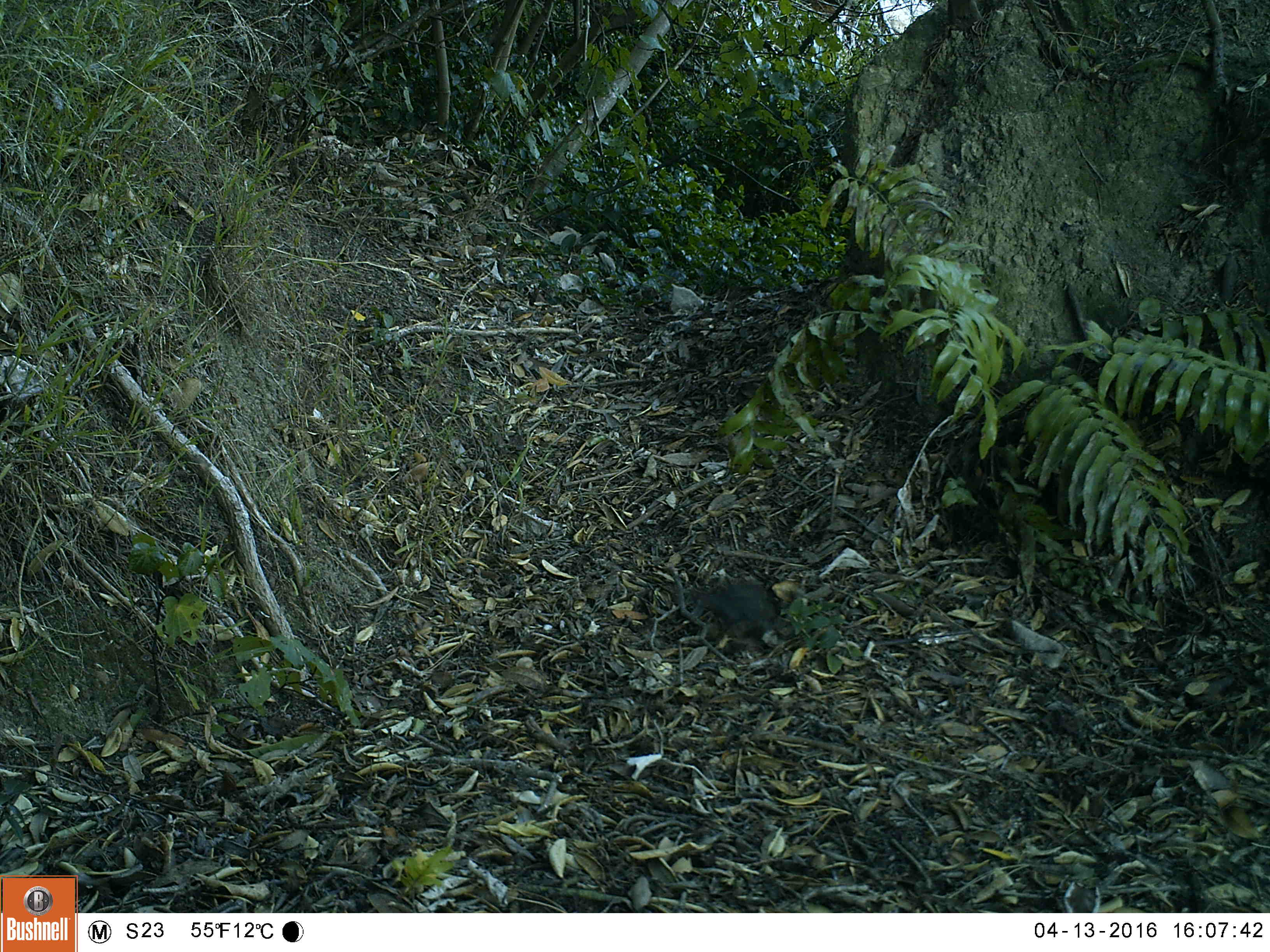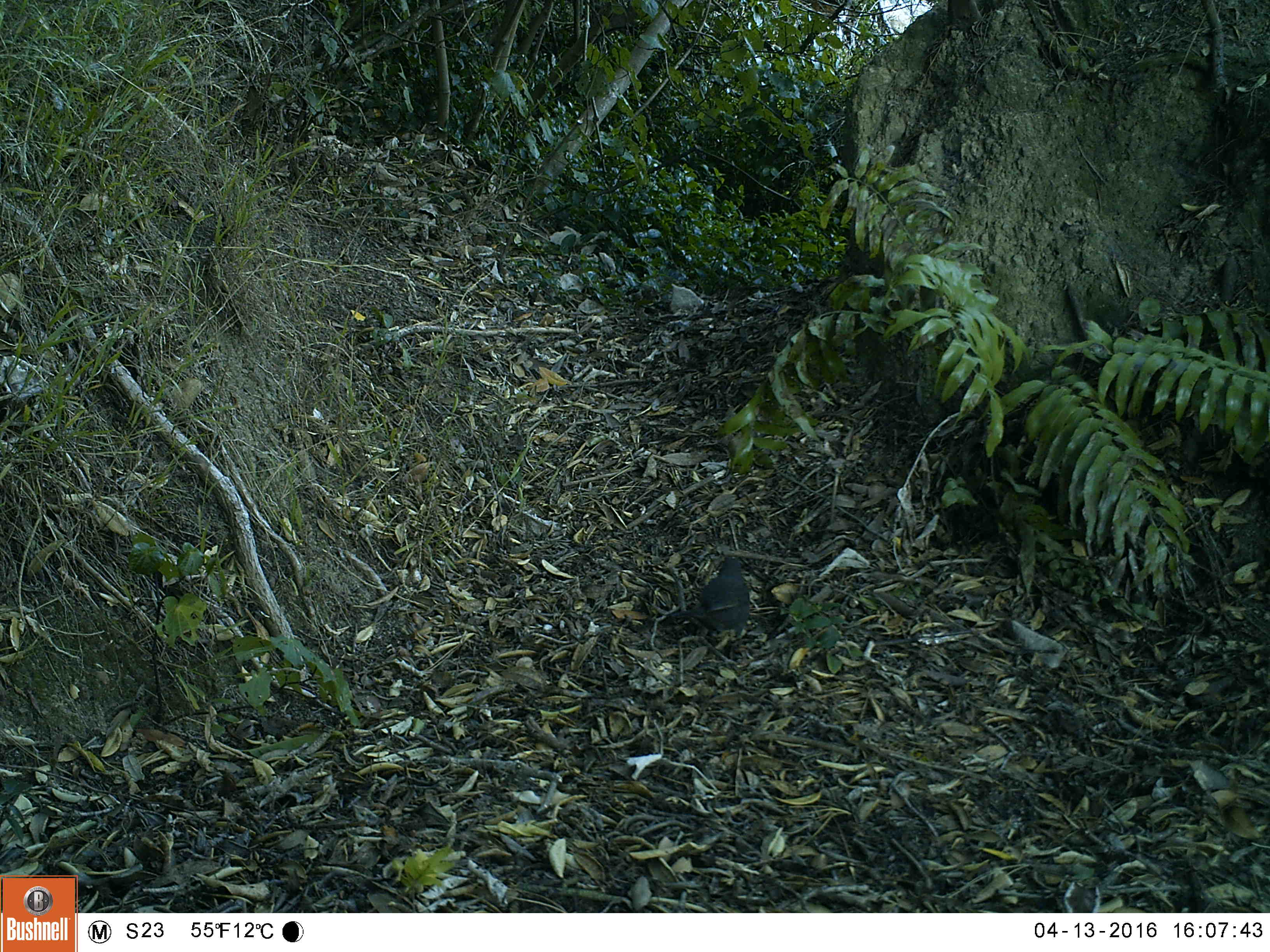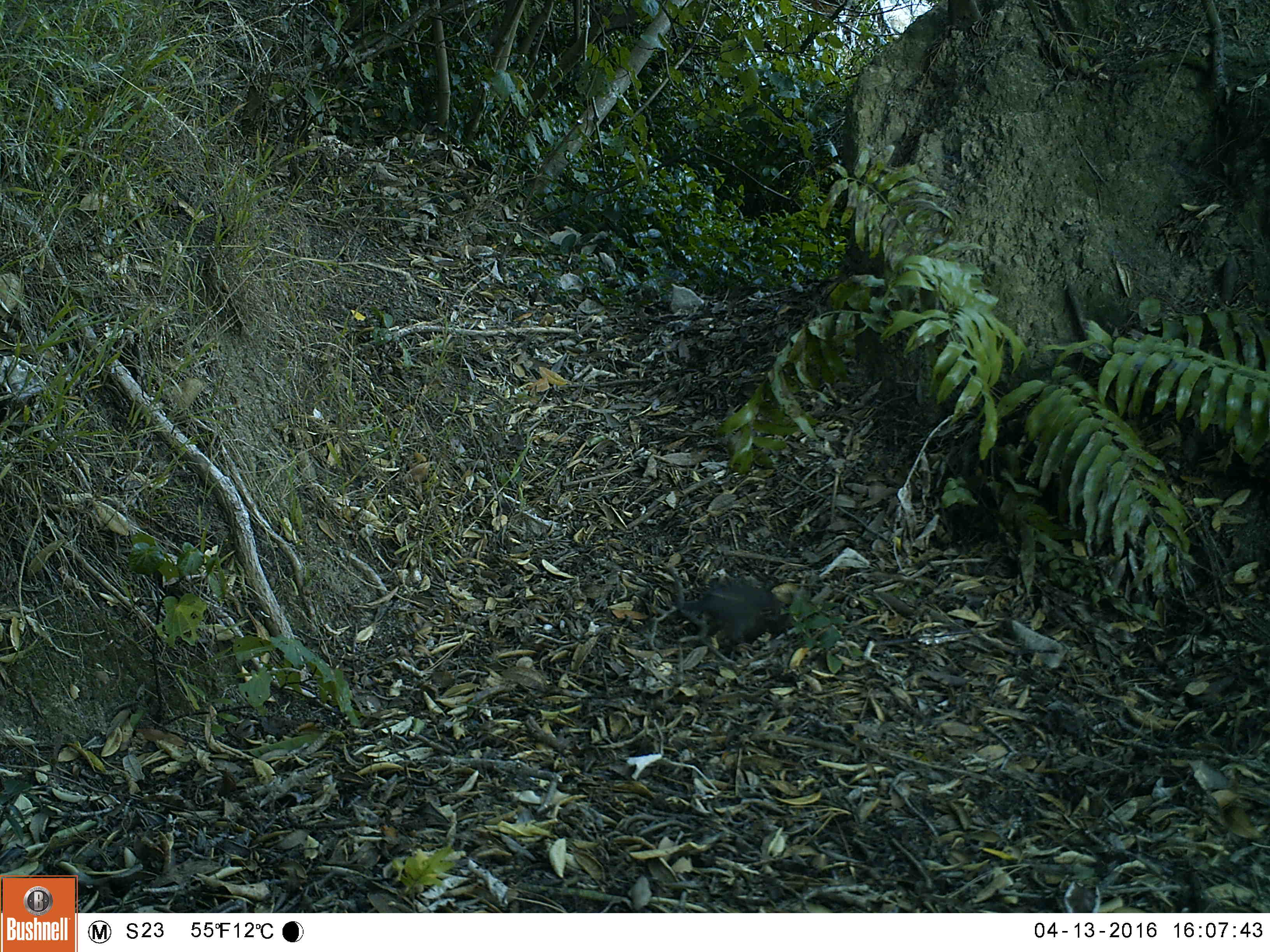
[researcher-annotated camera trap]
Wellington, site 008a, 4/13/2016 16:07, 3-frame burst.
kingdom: Animalia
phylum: Chordata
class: Aves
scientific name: Aves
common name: bird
Bird (Aves).